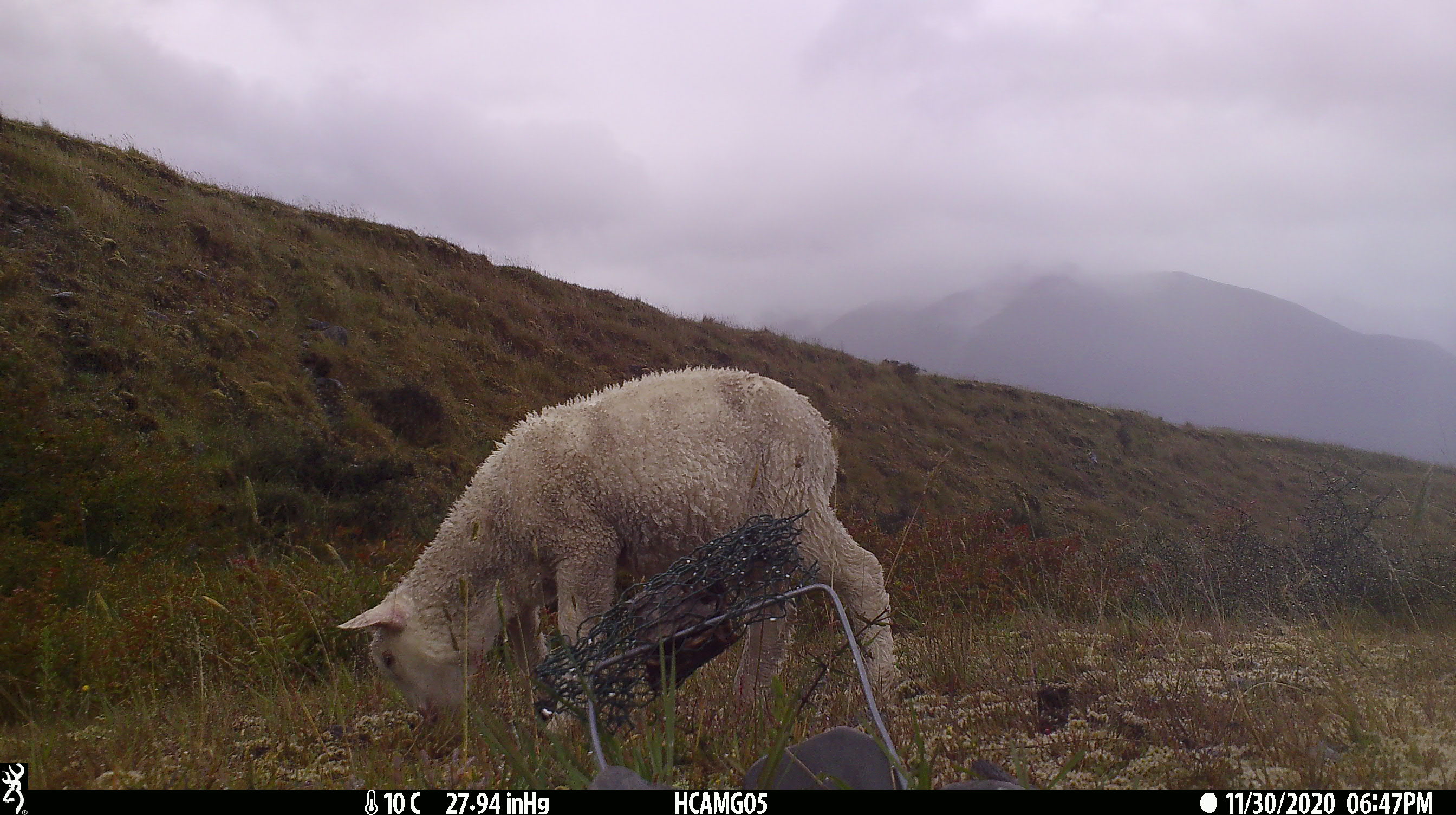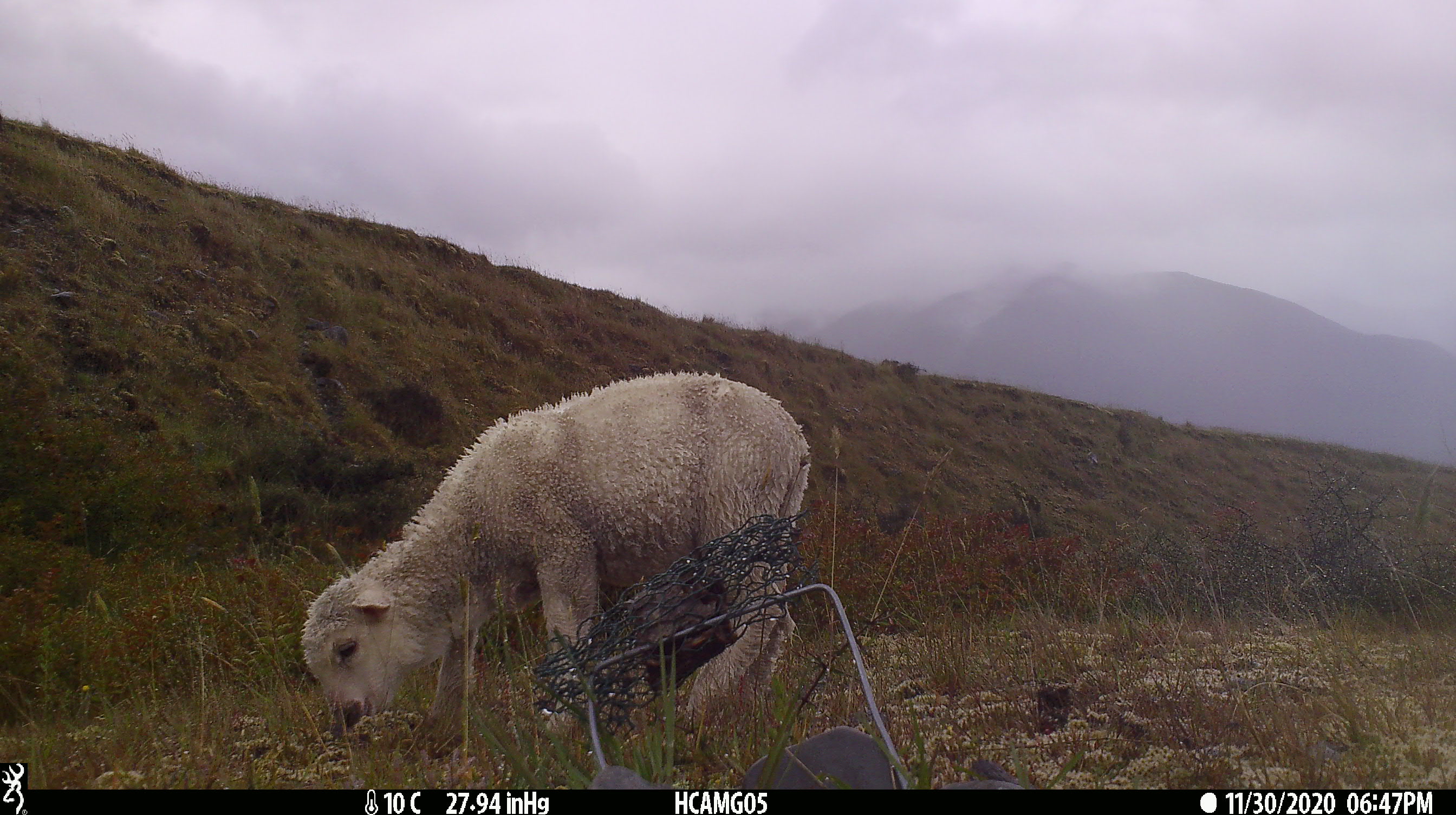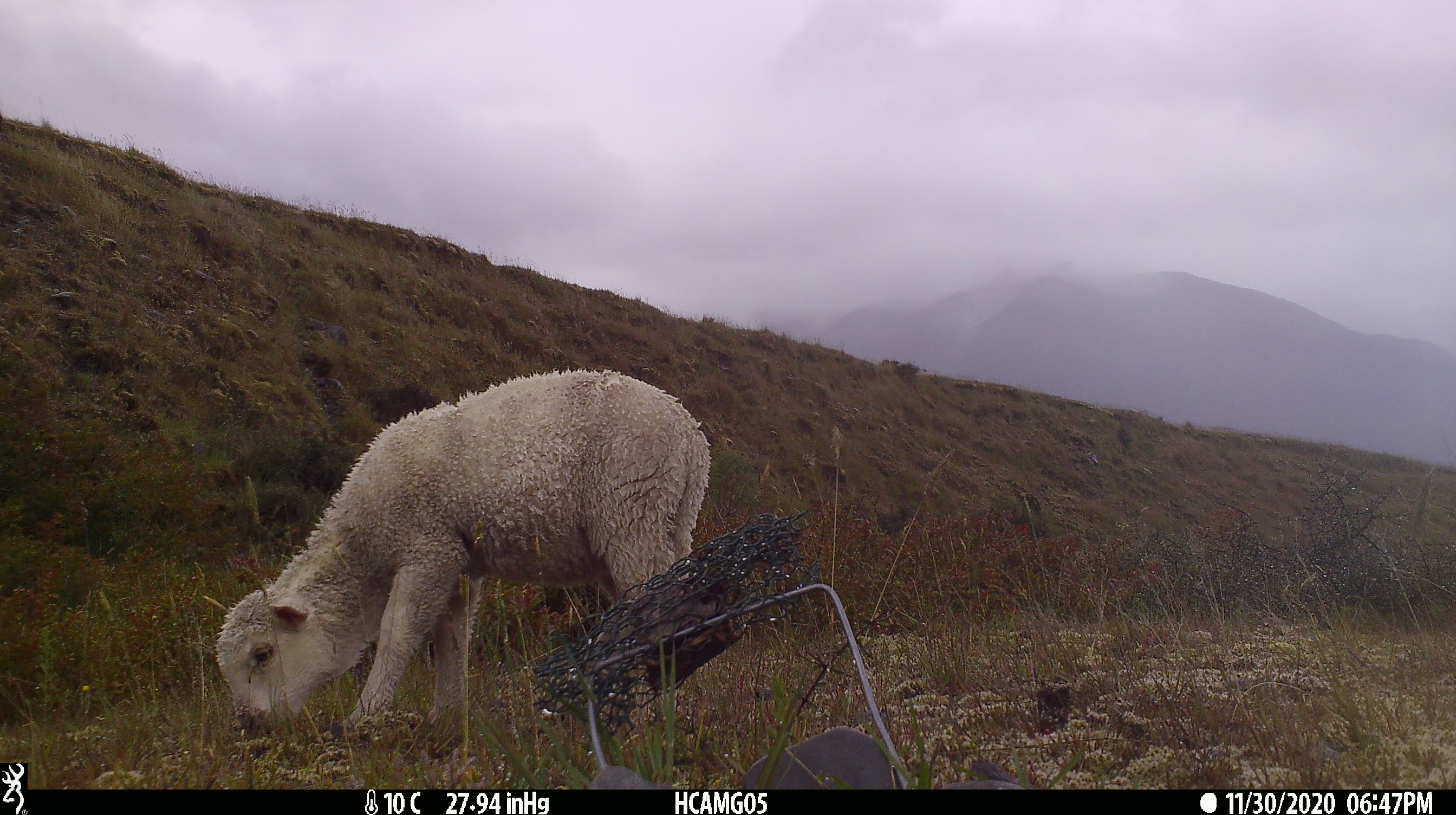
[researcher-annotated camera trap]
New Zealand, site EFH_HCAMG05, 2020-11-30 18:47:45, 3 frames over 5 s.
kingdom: Animalia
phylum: Chordata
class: Mammalia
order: Artiodactyla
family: Bovidae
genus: Ovis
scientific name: Ovis aries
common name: domestic sheep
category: sheep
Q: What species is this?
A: Sheep (domestic sheep) (Ovis aries).